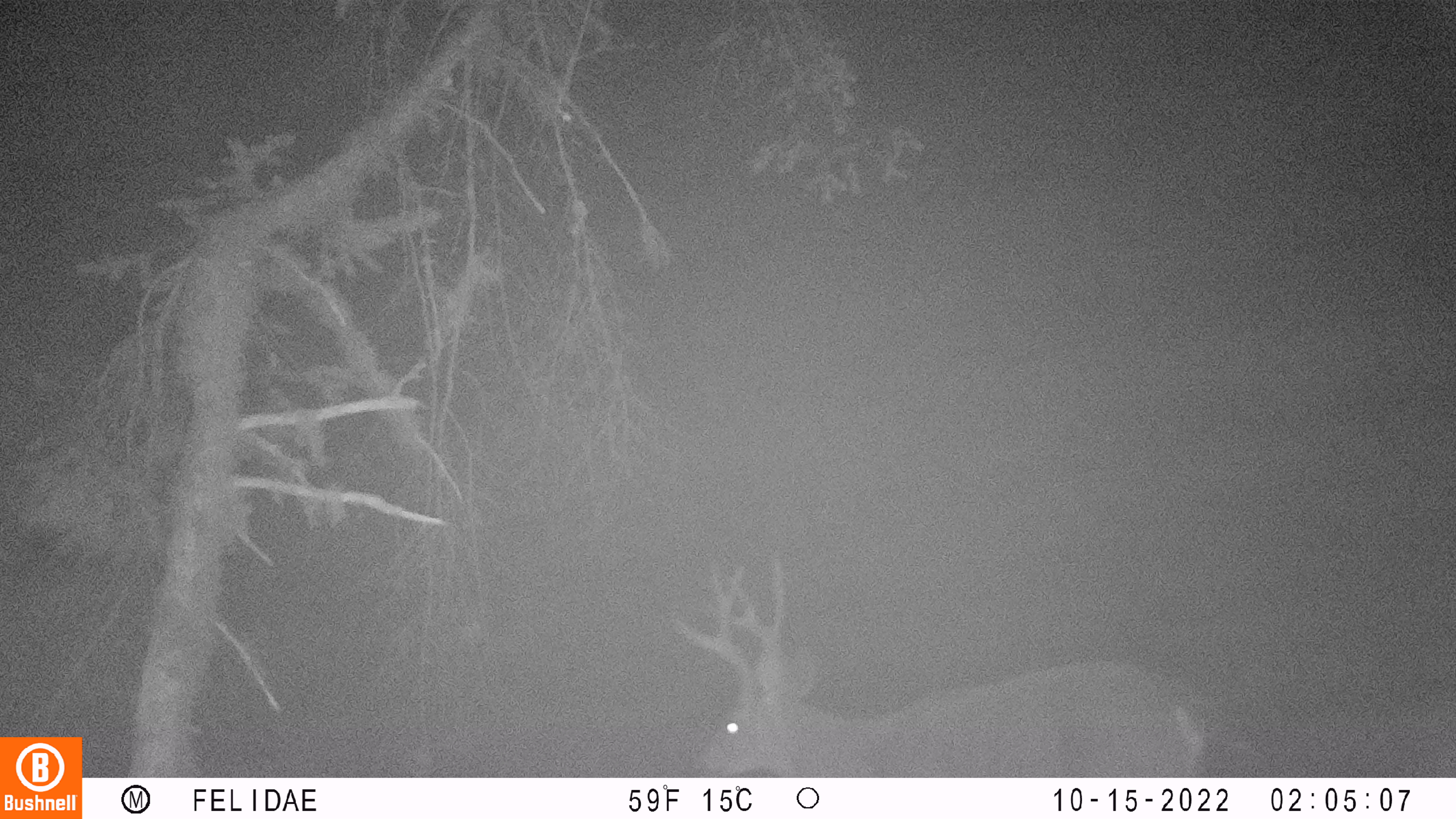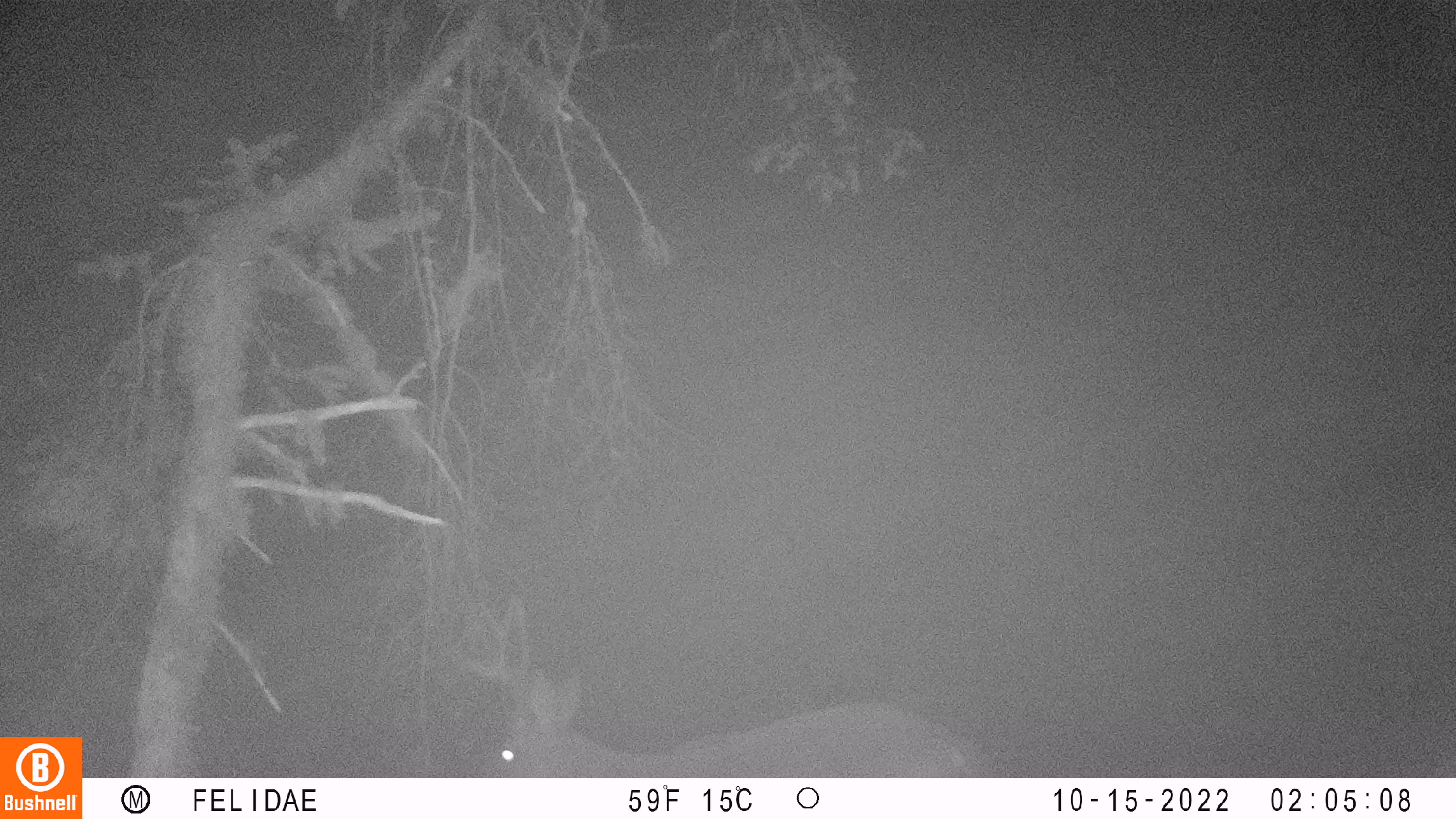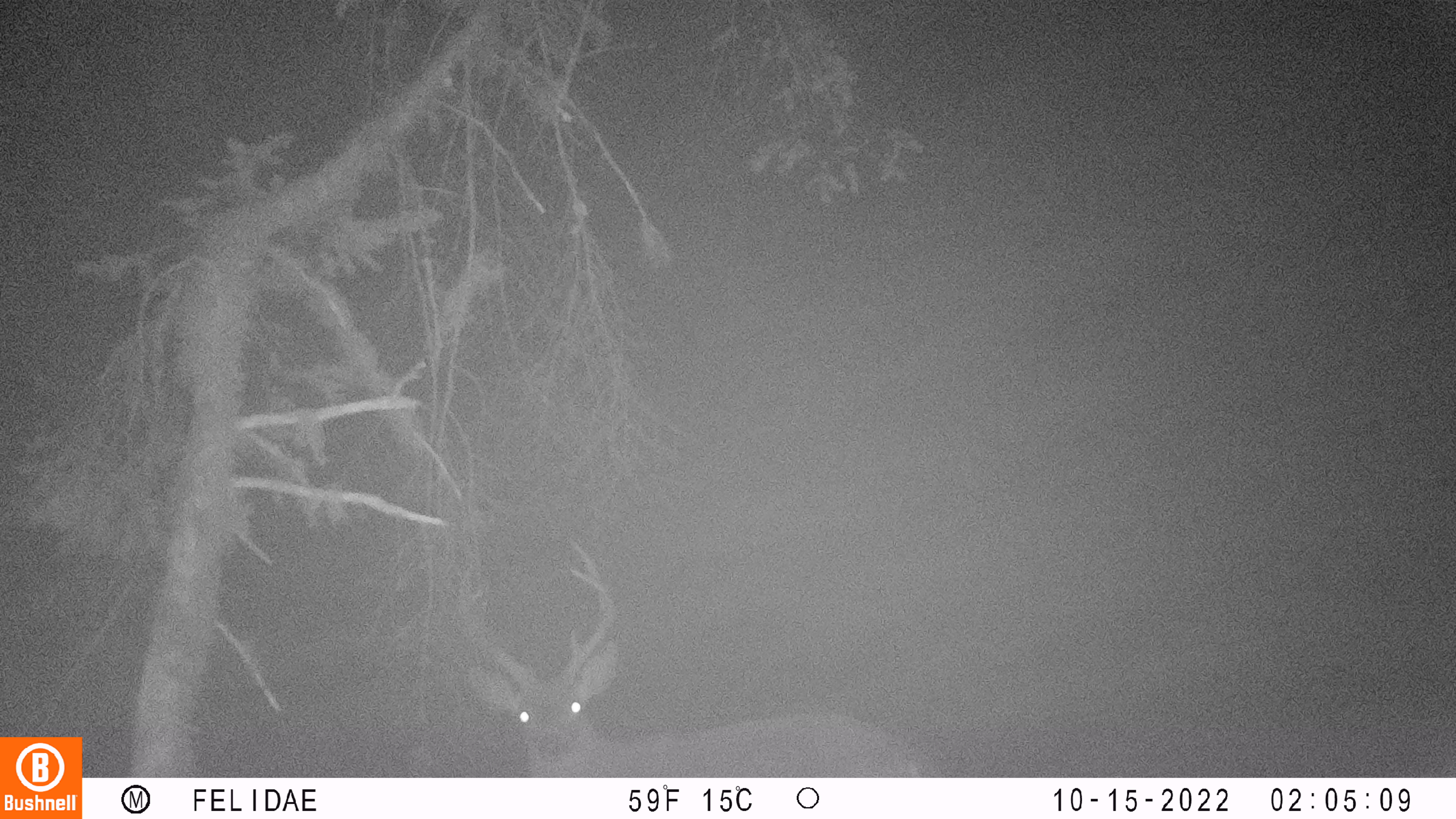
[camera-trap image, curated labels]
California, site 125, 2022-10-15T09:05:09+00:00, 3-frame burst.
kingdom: Animalia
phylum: Chordata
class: Mammalia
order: Artiodactyla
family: Cervidae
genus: Odocoileus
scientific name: Odocoileus hemionus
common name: mule deer